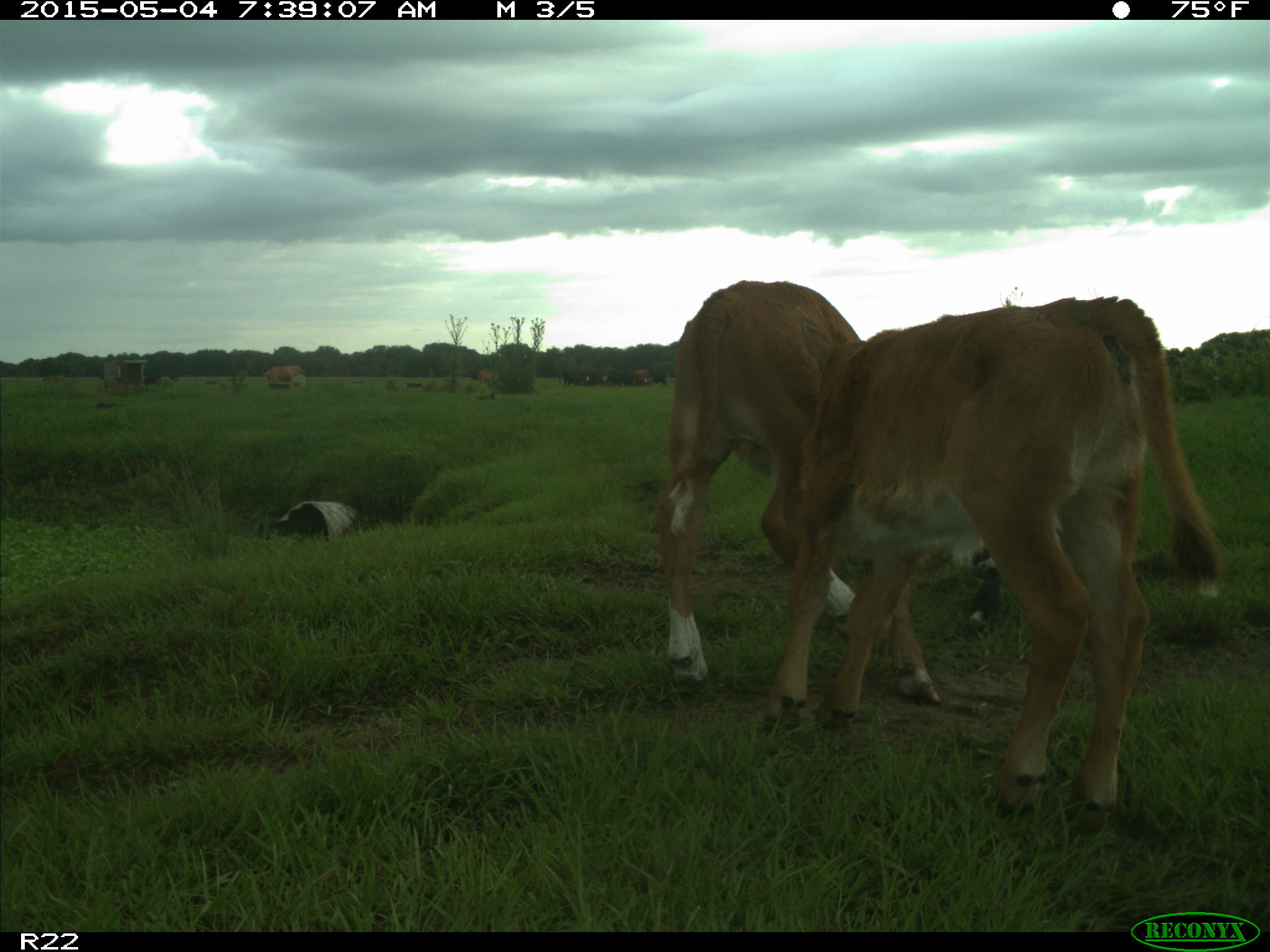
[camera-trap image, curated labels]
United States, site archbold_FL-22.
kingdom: Animalia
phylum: Chordata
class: Mammalia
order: Artiodactyla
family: Bovidae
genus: Bos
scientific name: Bos taurus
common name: domestic cow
Bos taurus (domestic cow).